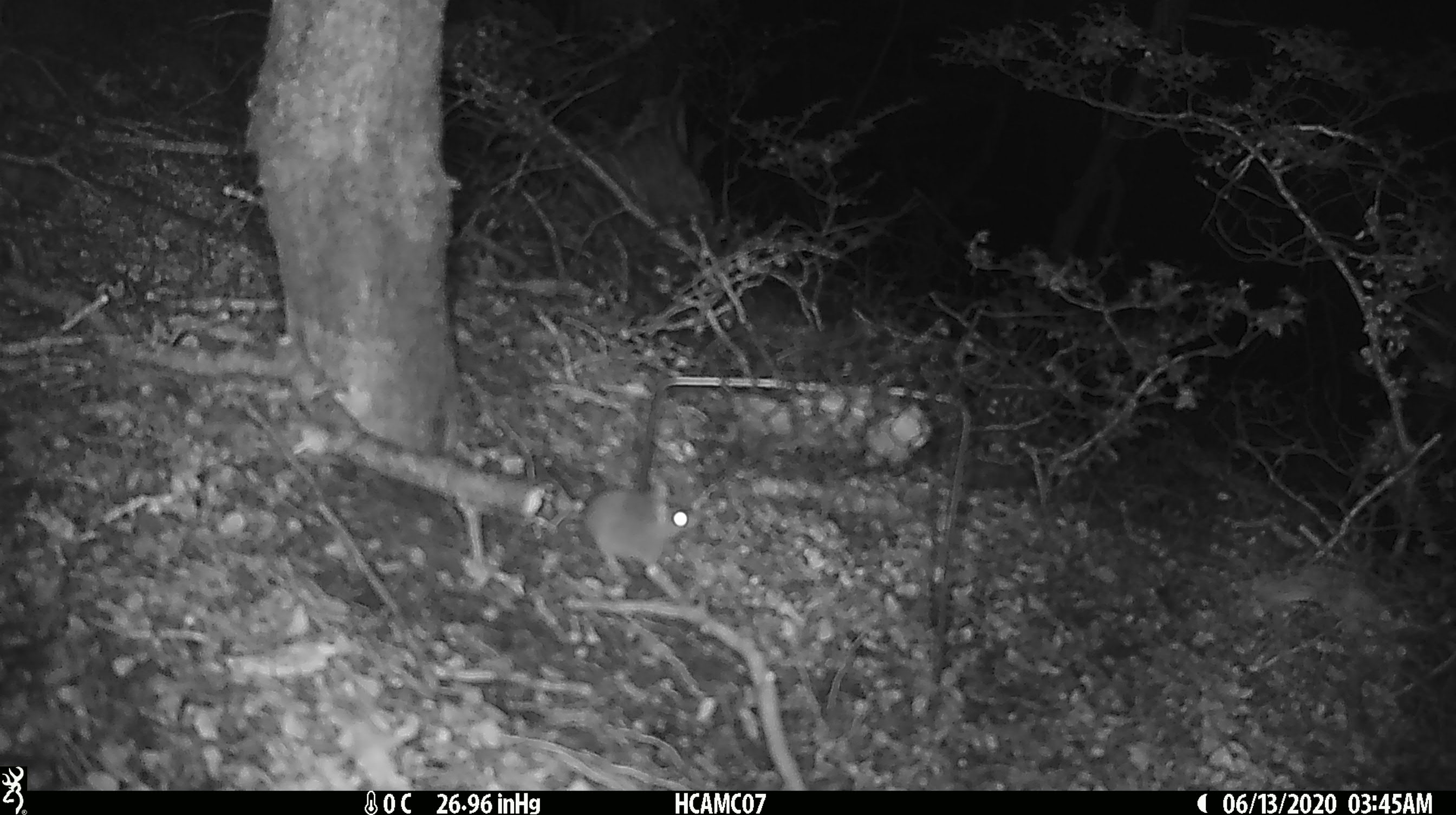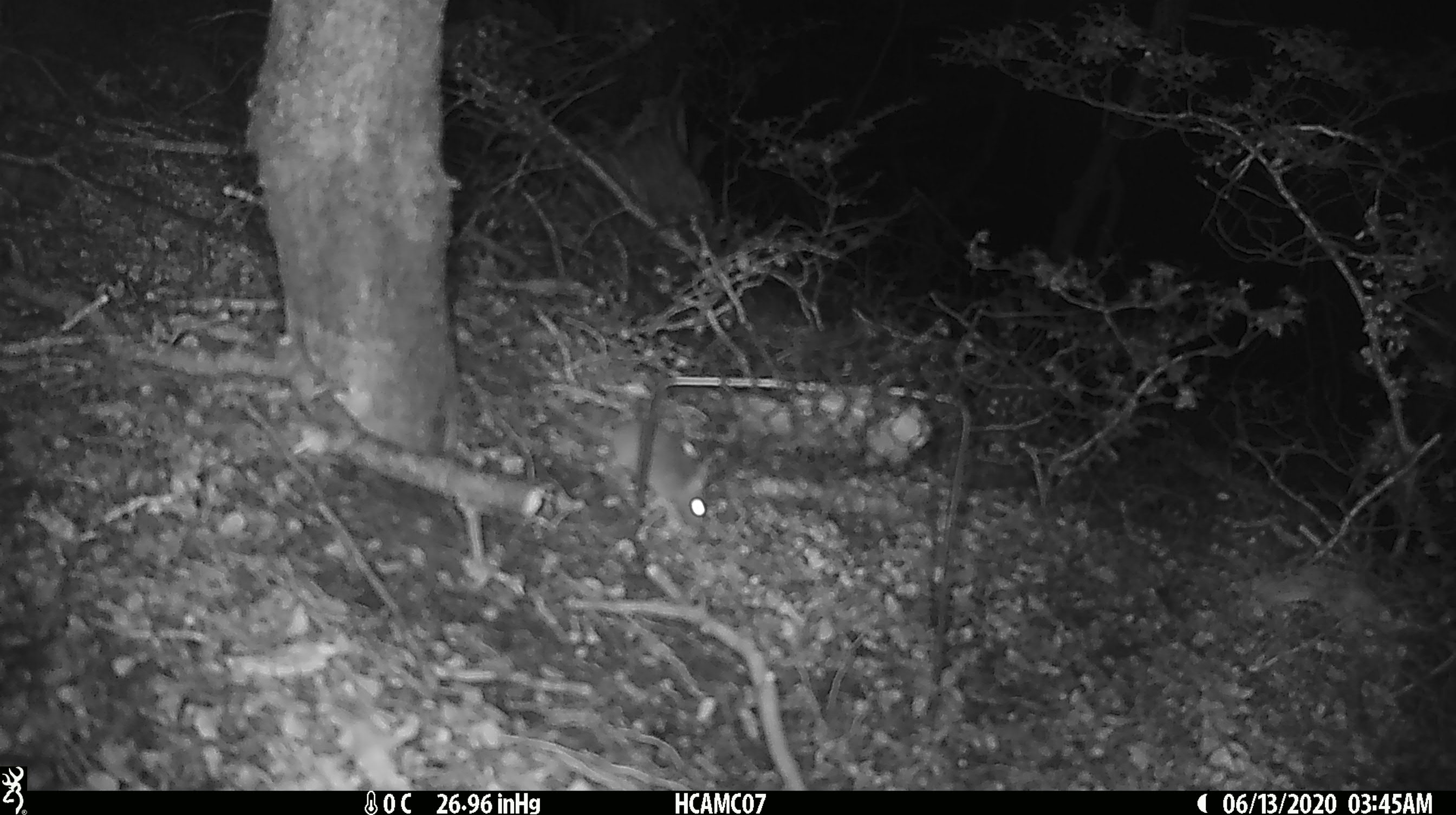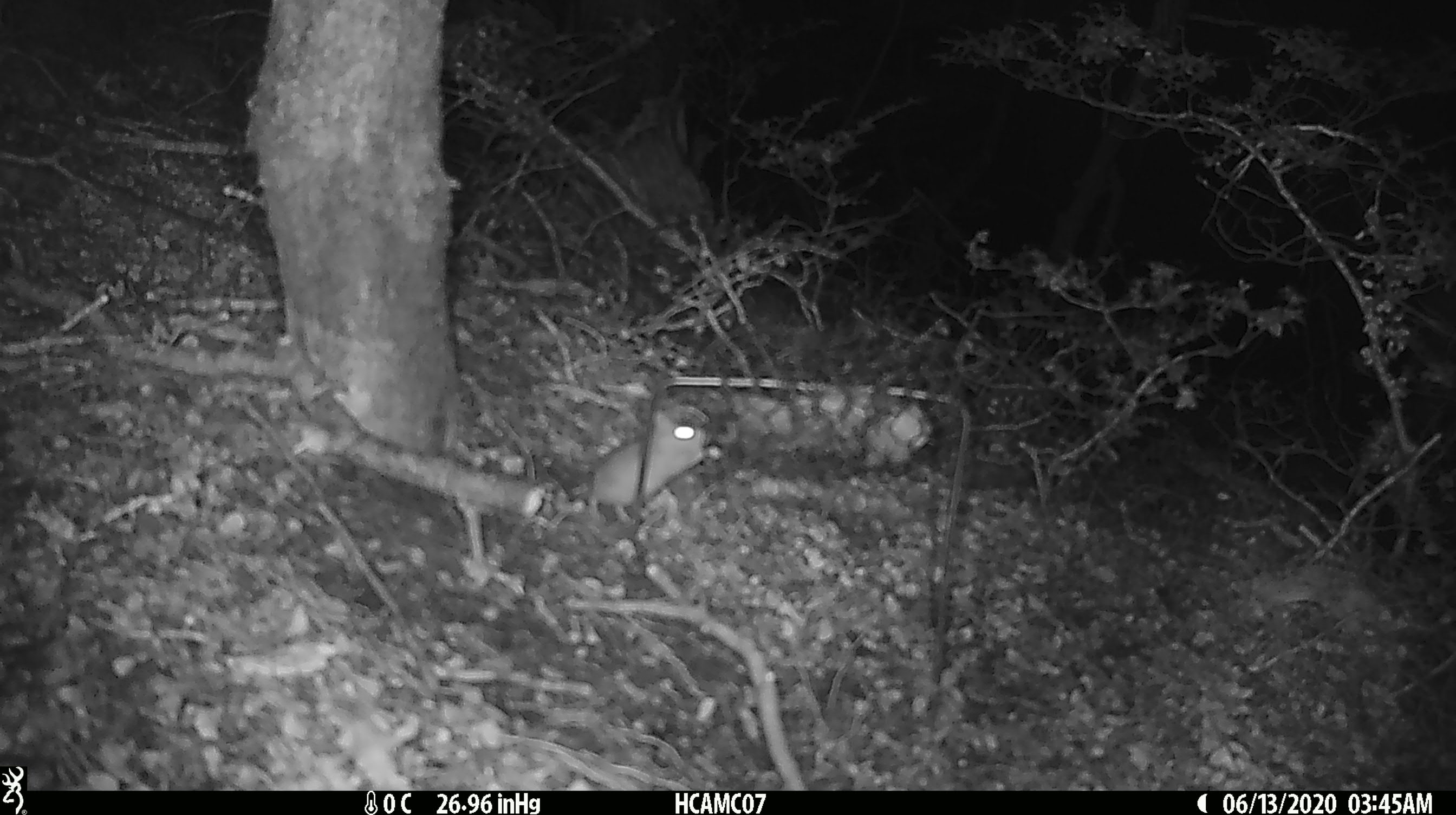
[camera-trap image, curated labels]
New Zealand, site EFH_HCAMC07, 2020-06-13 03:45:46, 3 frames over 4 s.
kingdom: Animalia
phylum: Chordata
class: Mammalia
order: Rodentia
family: Muridae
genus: Mus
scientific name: Mus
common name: mouse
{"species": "mouse (Mus)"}